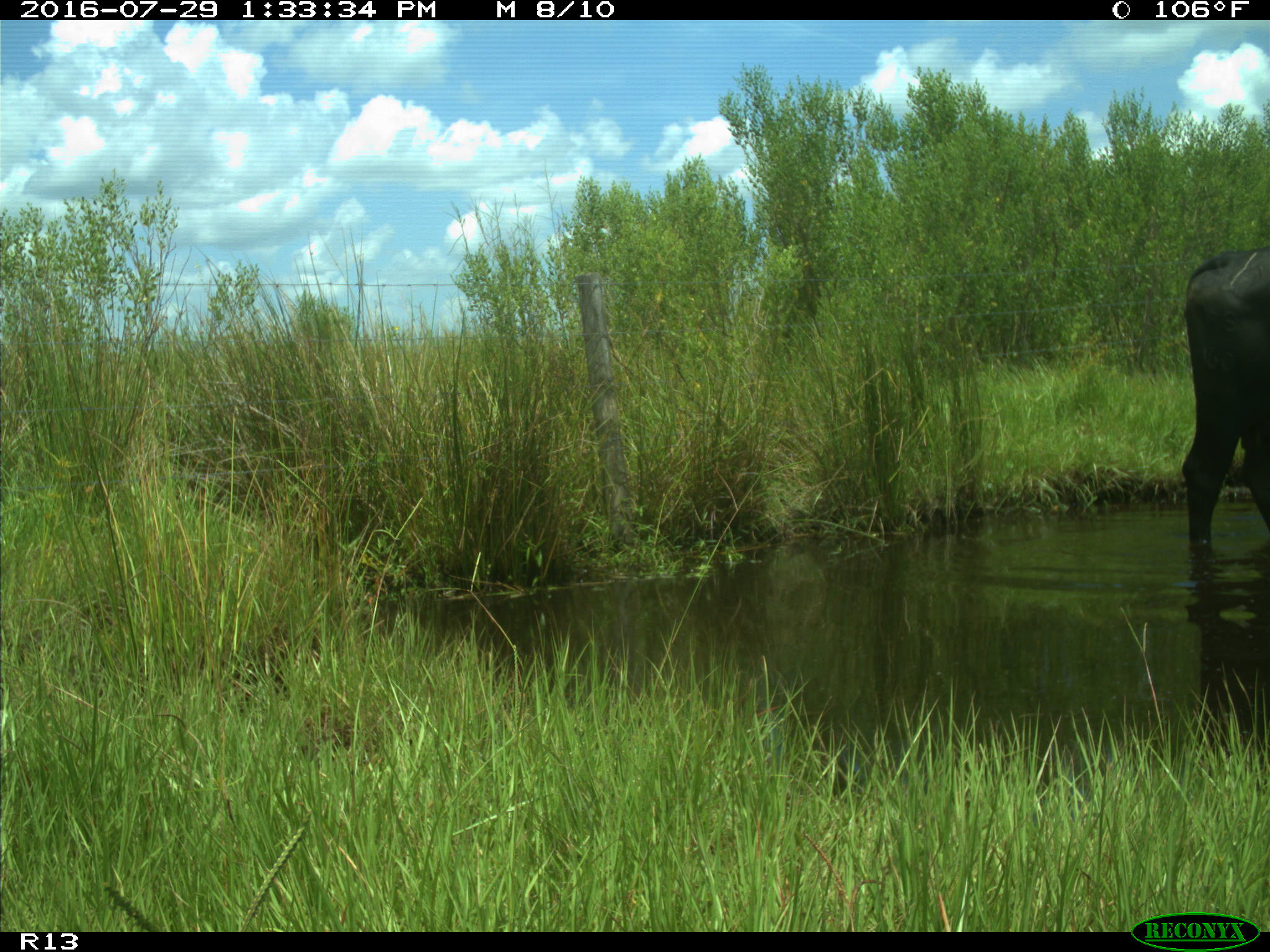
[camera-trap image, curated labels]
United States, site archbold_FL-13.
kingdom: Animalia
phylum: Chordata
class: Mammalia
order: Artiodactyla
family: Bovidae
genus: Bos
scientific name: Bos taurus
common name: domestic cow